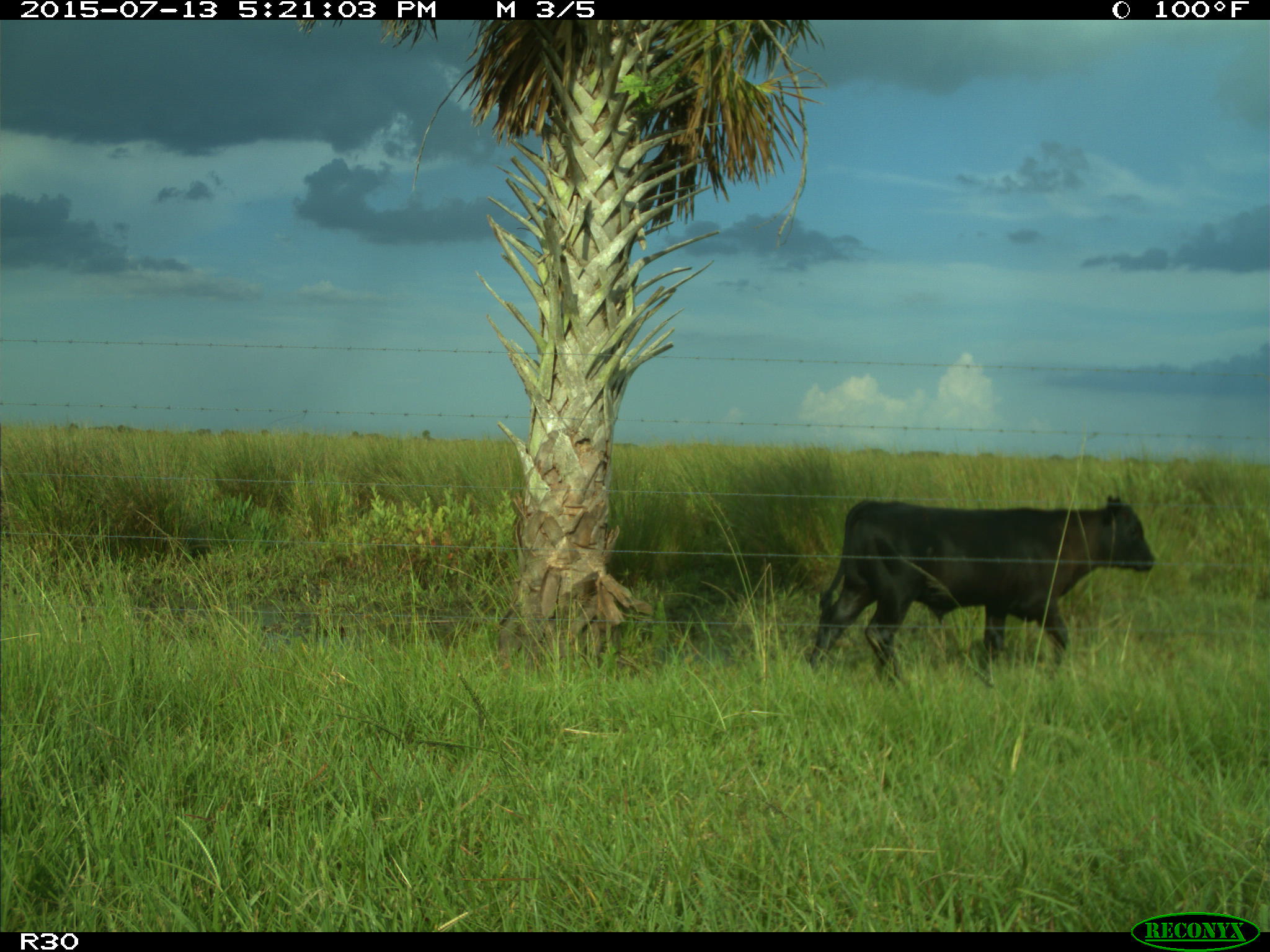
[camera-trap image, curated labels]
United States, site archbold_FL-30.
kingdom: Animalia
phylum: Chordata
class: Mammalia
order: Artiodactyla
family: Bovidae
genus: Bos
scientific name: Bos taurus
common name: domestic cow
Bos taurus (domestic cow).